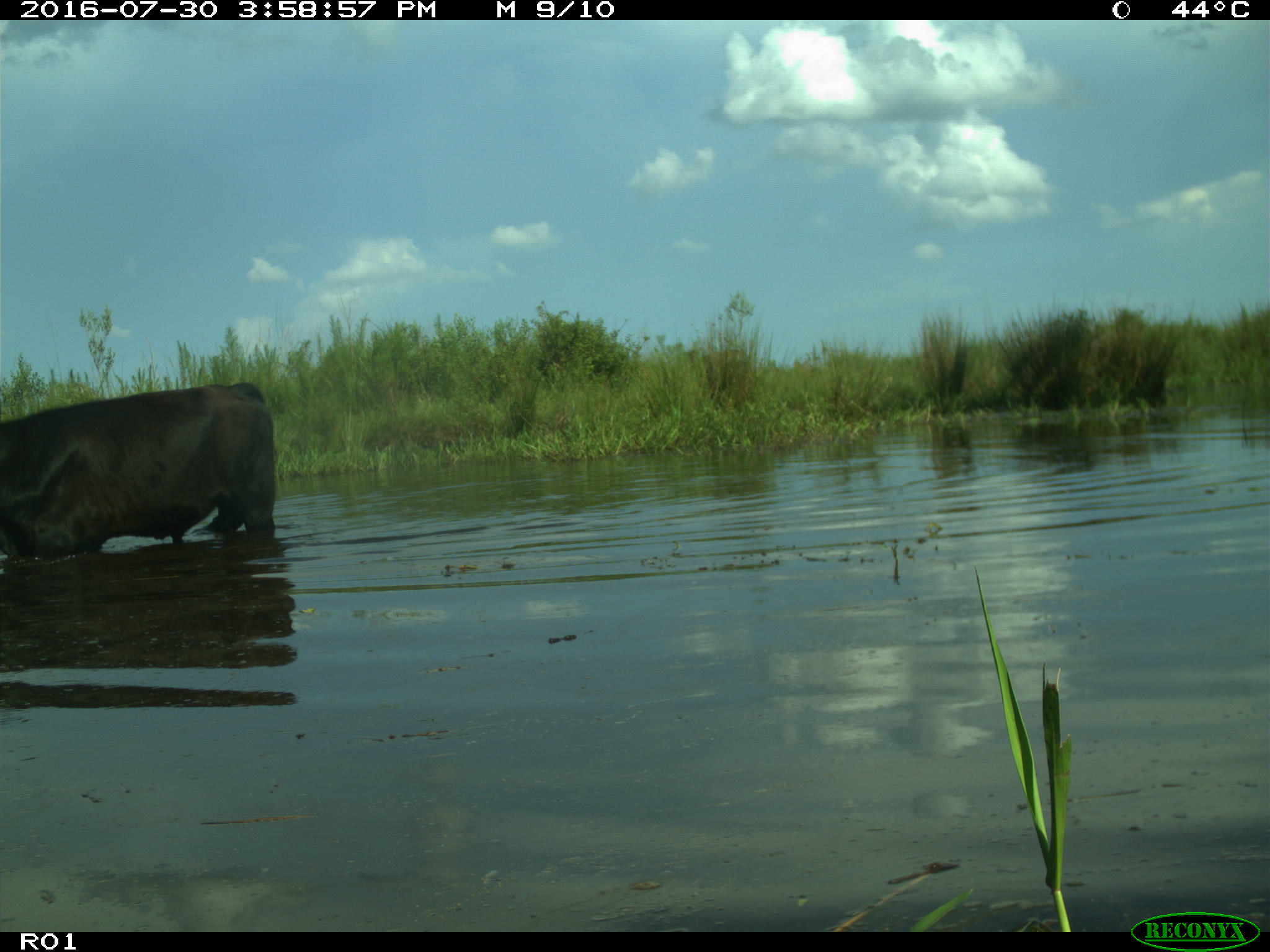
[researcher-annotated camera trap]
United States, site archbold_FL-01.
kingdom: Animalia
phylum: Chordata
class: Mammalia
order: Artiodactyla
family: Bovidae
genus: Bos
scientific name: Bos taurus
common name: domestic cow